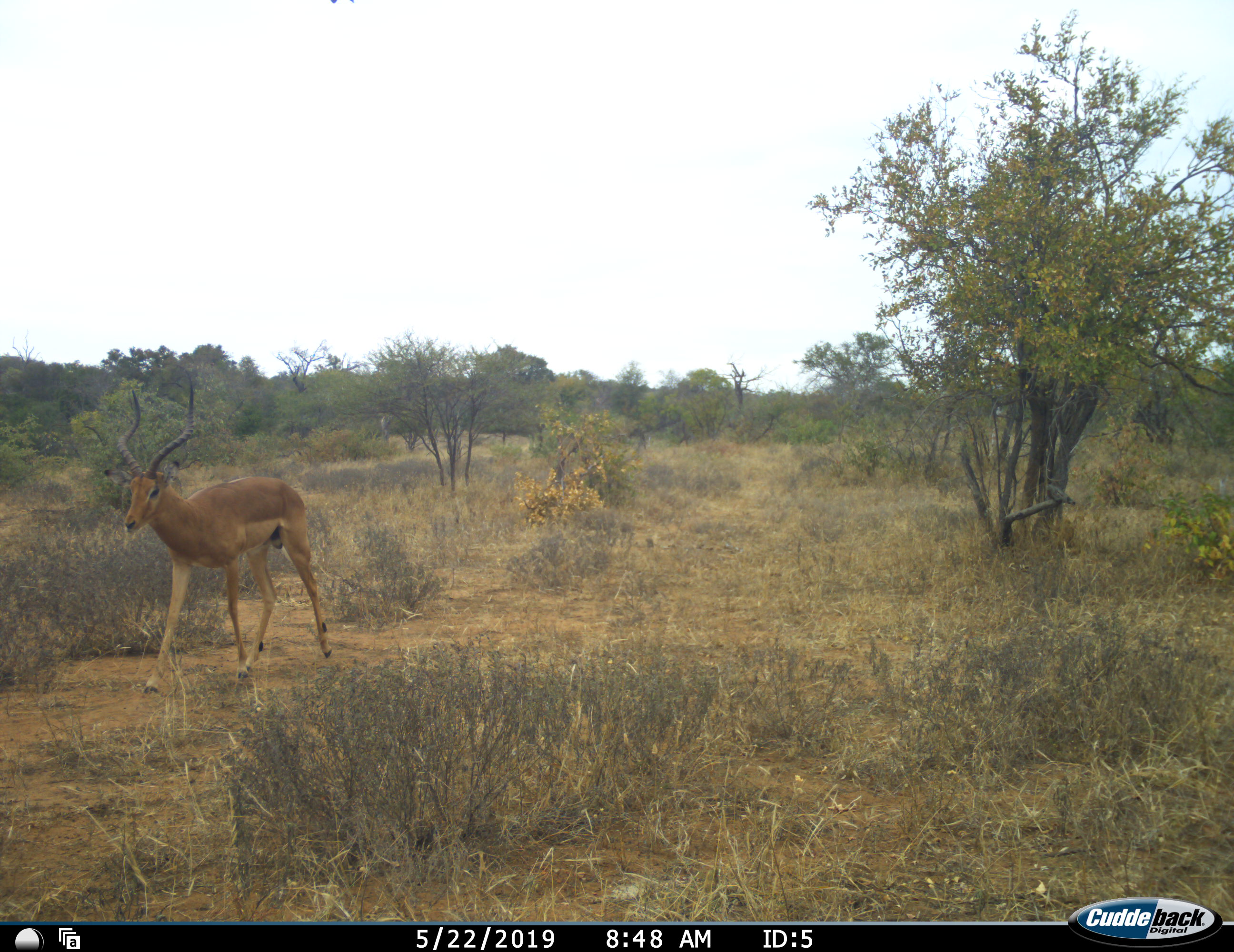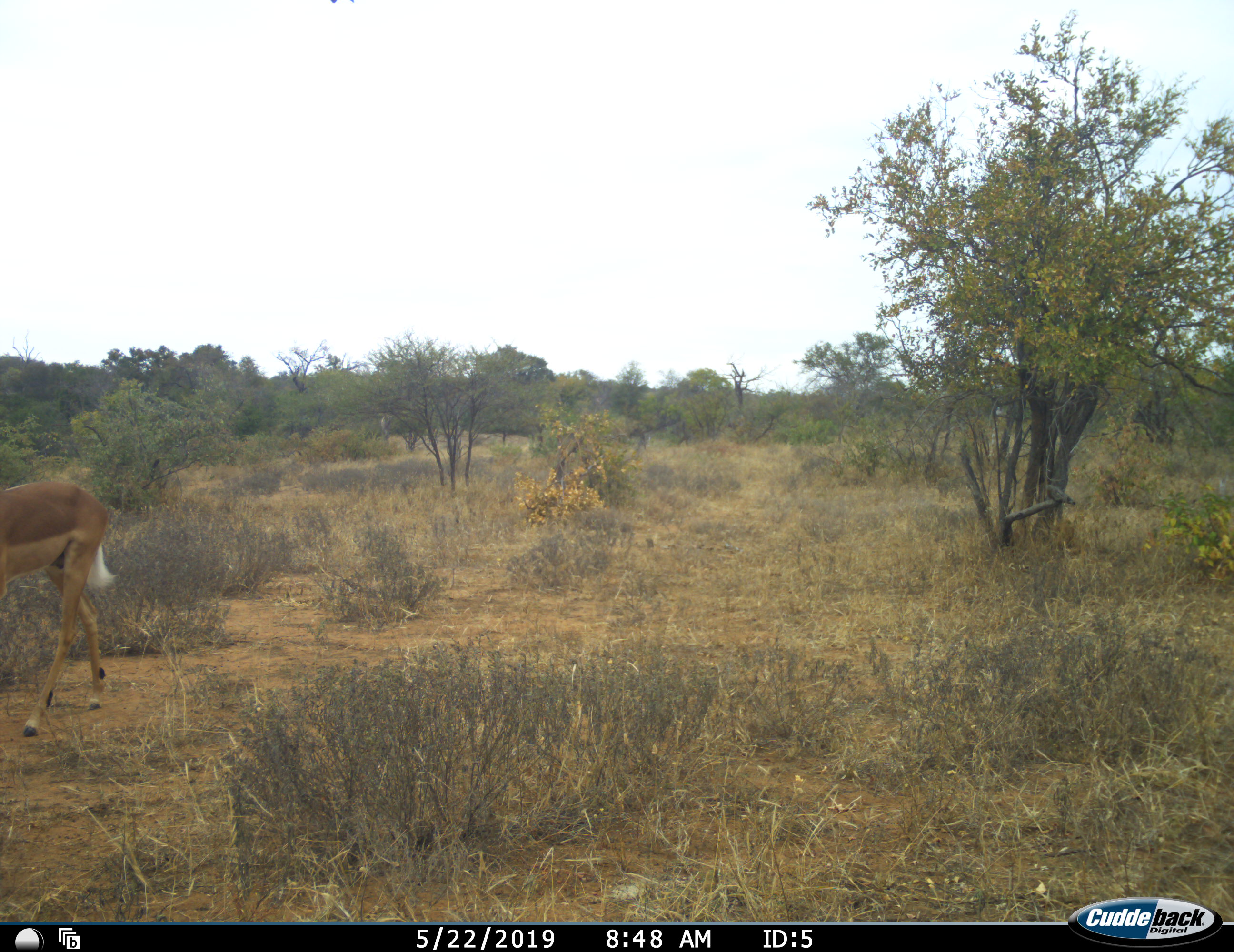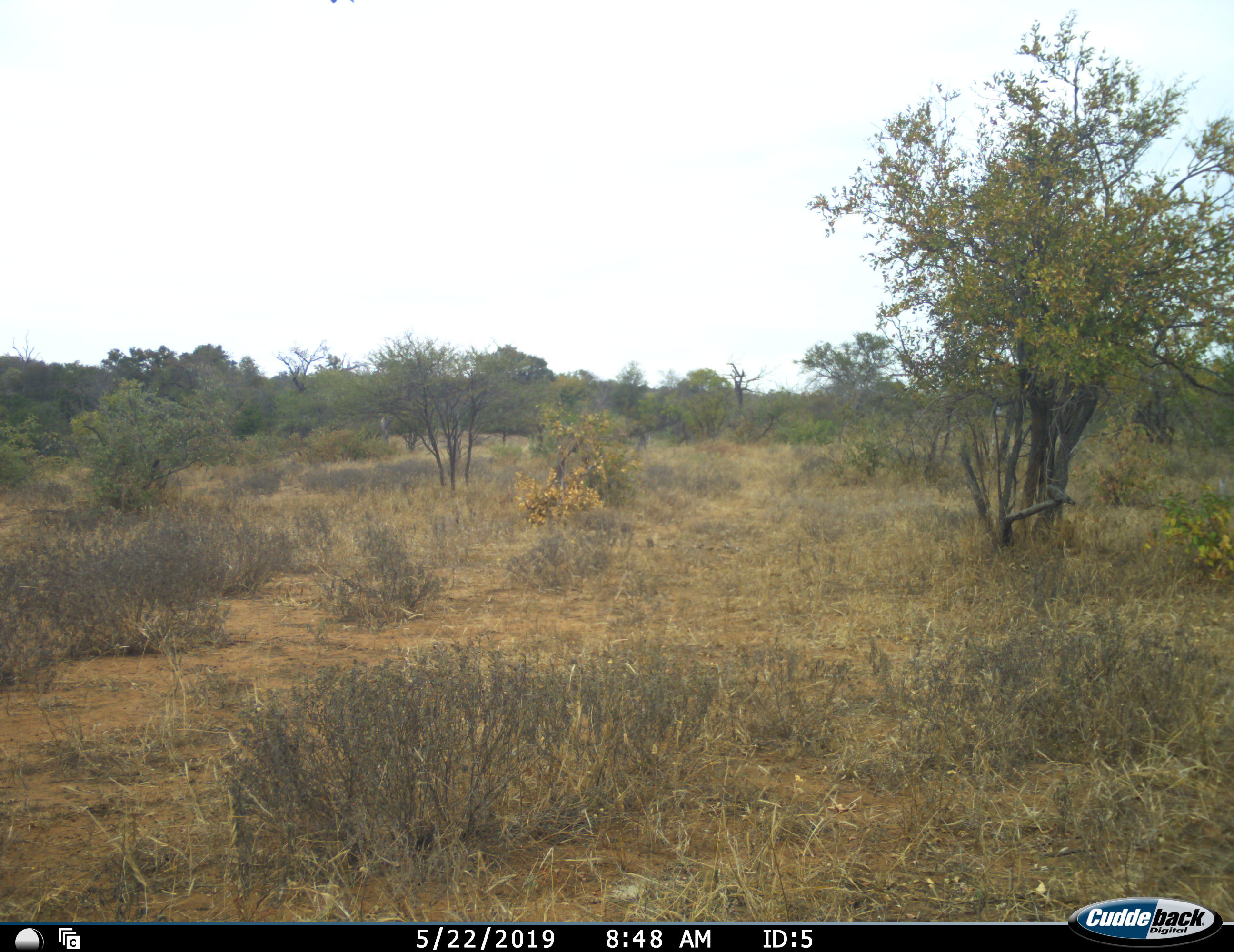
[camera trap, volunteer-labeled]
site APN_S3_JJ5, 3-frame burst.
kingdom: Animalia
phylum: Chordata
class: Mammalia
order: Artiodactyla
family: Bovidae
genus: Aepyceros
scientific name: Aepyceros melampus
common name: impala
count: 1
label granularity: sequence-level